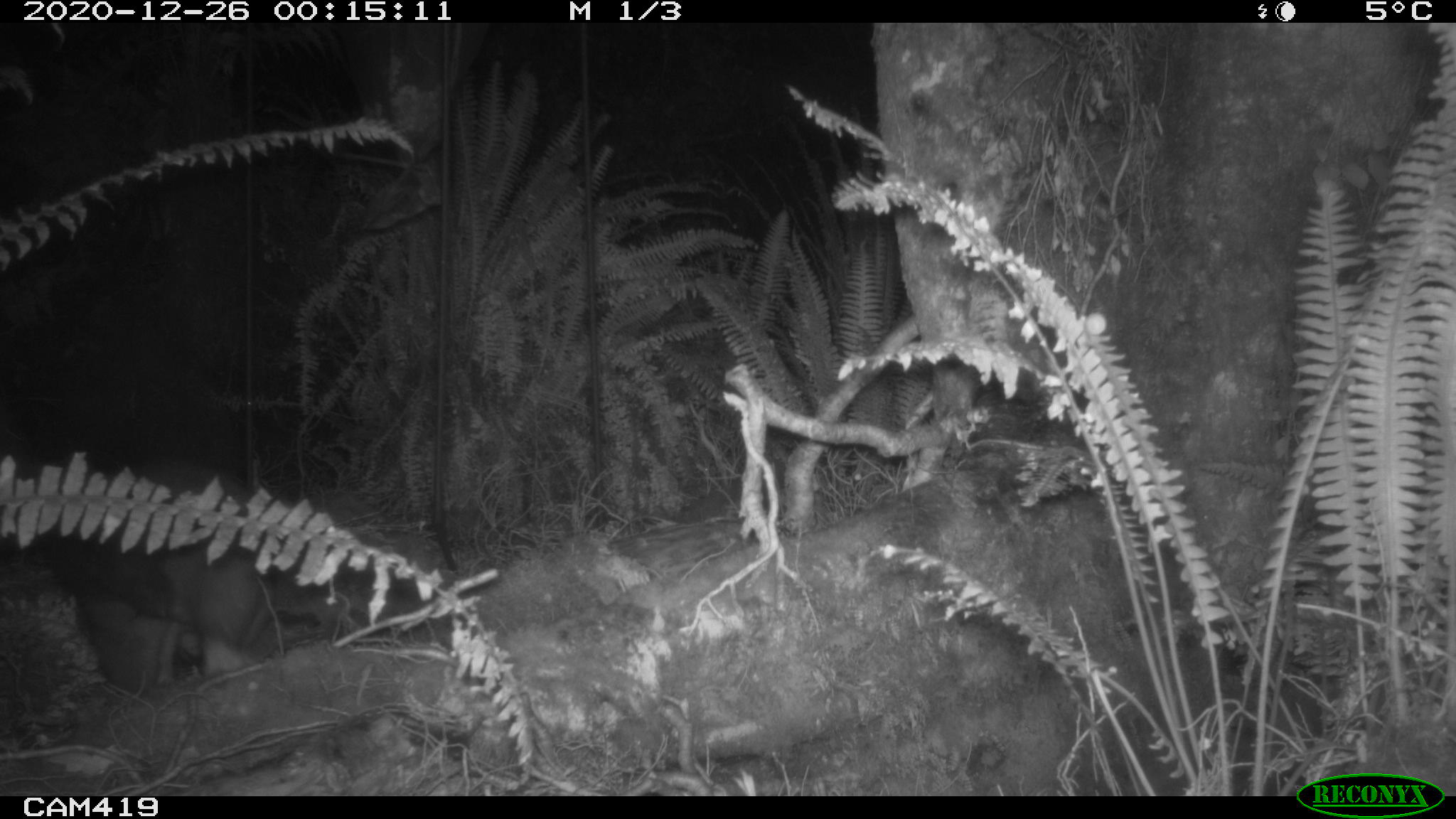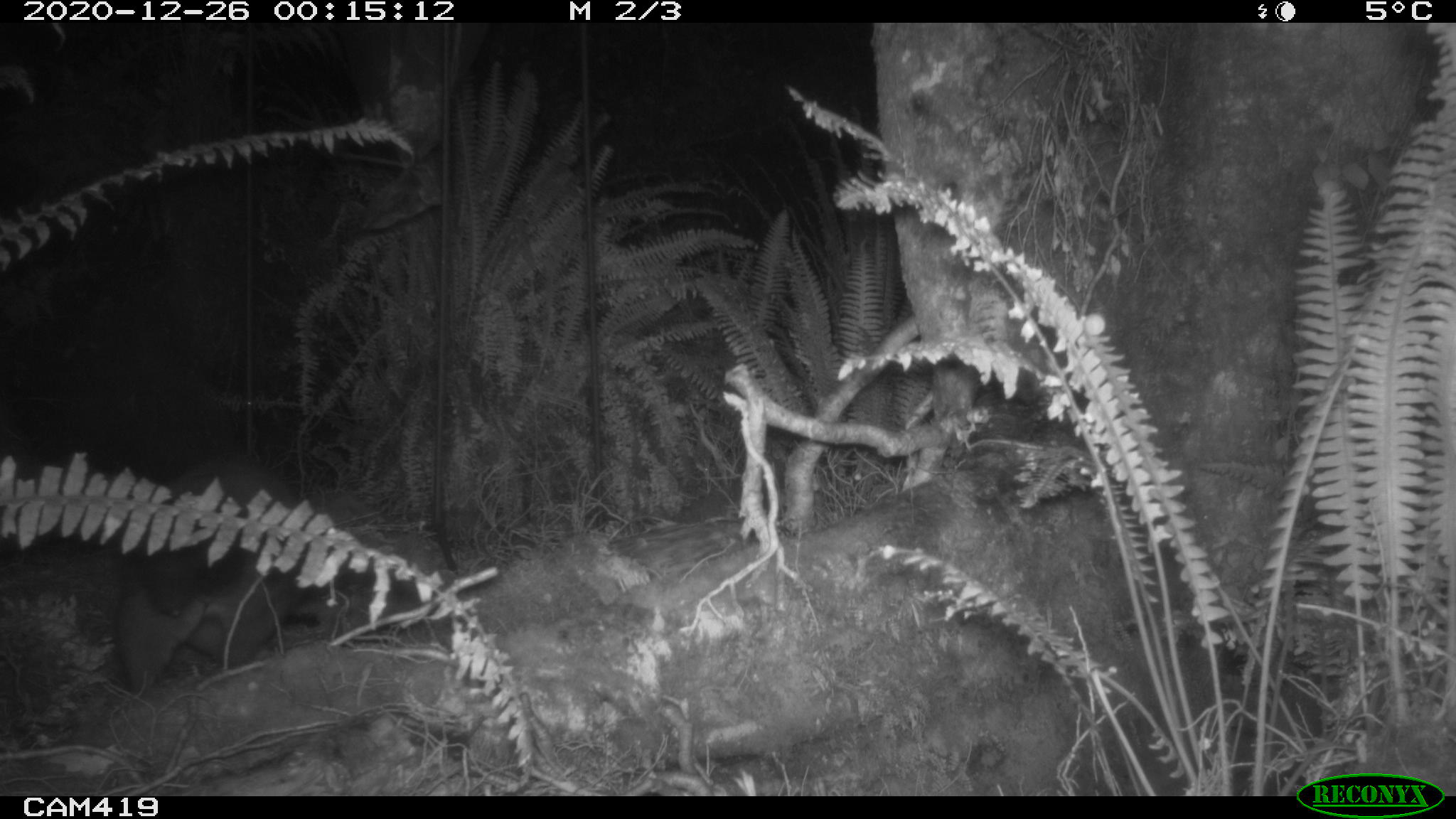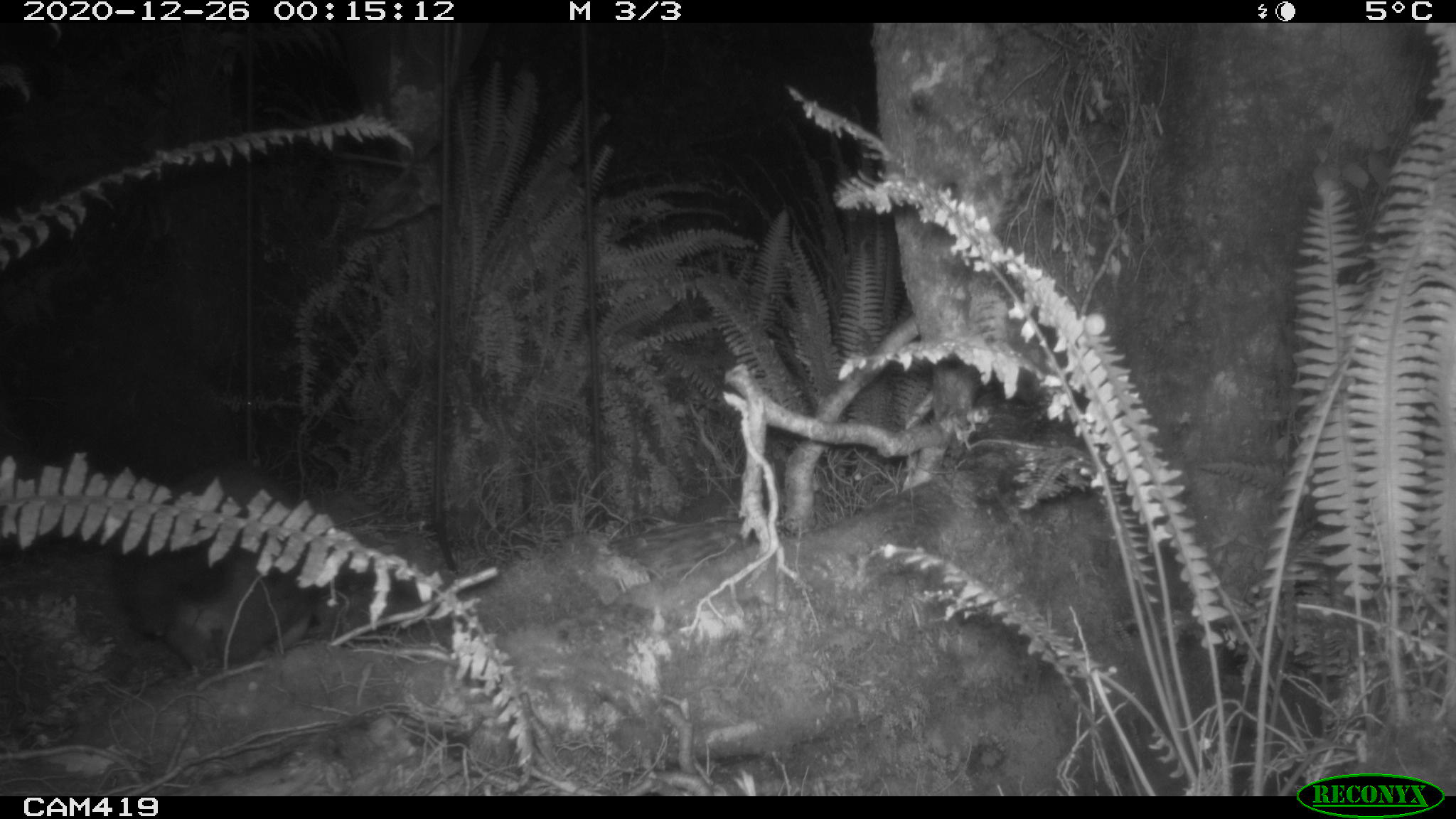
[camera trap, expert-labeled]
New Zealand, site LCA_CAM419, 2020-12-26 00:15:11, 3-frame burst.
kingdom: Animalia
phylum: Chordata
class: Mammalia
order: Diprotodontia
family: Phalangeridae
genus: Trichosurus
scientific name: Trichosurus vulpecula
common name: common brushtail possum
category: possum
Possum (common brushtail possum) (Trichosurus vulpecula).